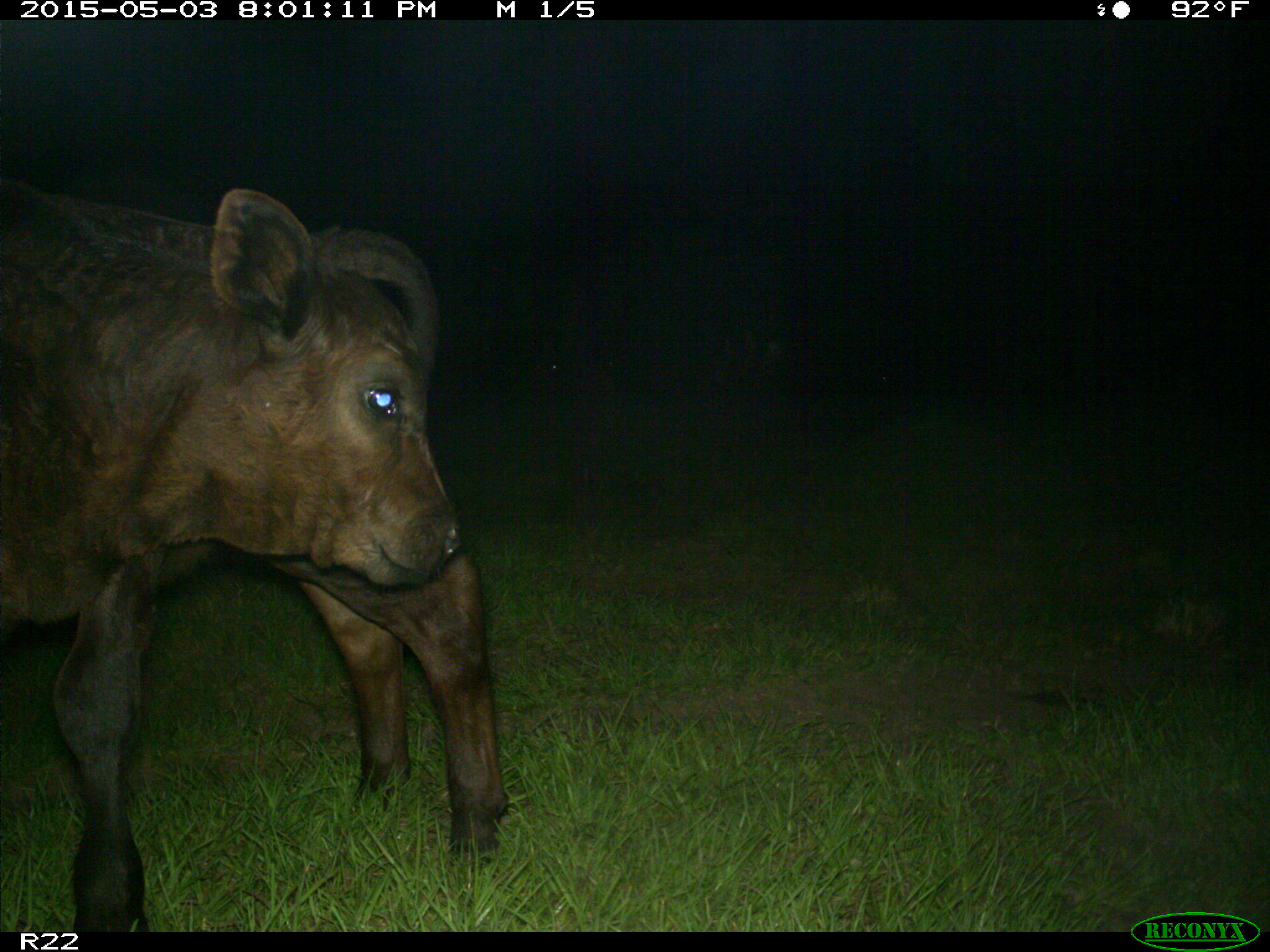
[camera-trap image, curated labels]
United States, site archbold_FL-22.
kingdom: Animalia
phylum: Chordata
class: Mammalia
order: Artiodactyla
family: Bovidae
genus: Bos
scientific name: Bos taurus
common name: domestic cow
Bos taurus (domestic cow).